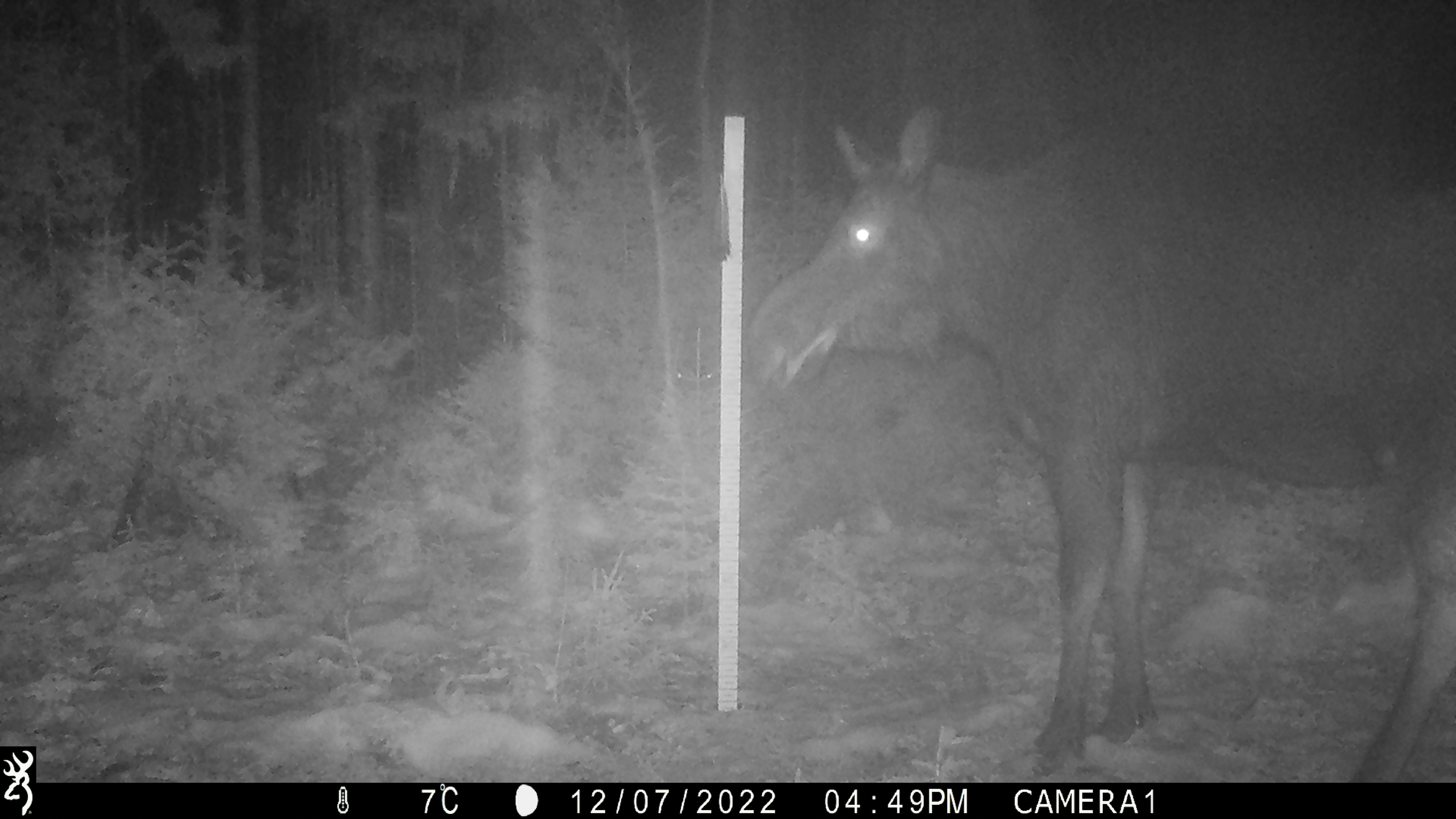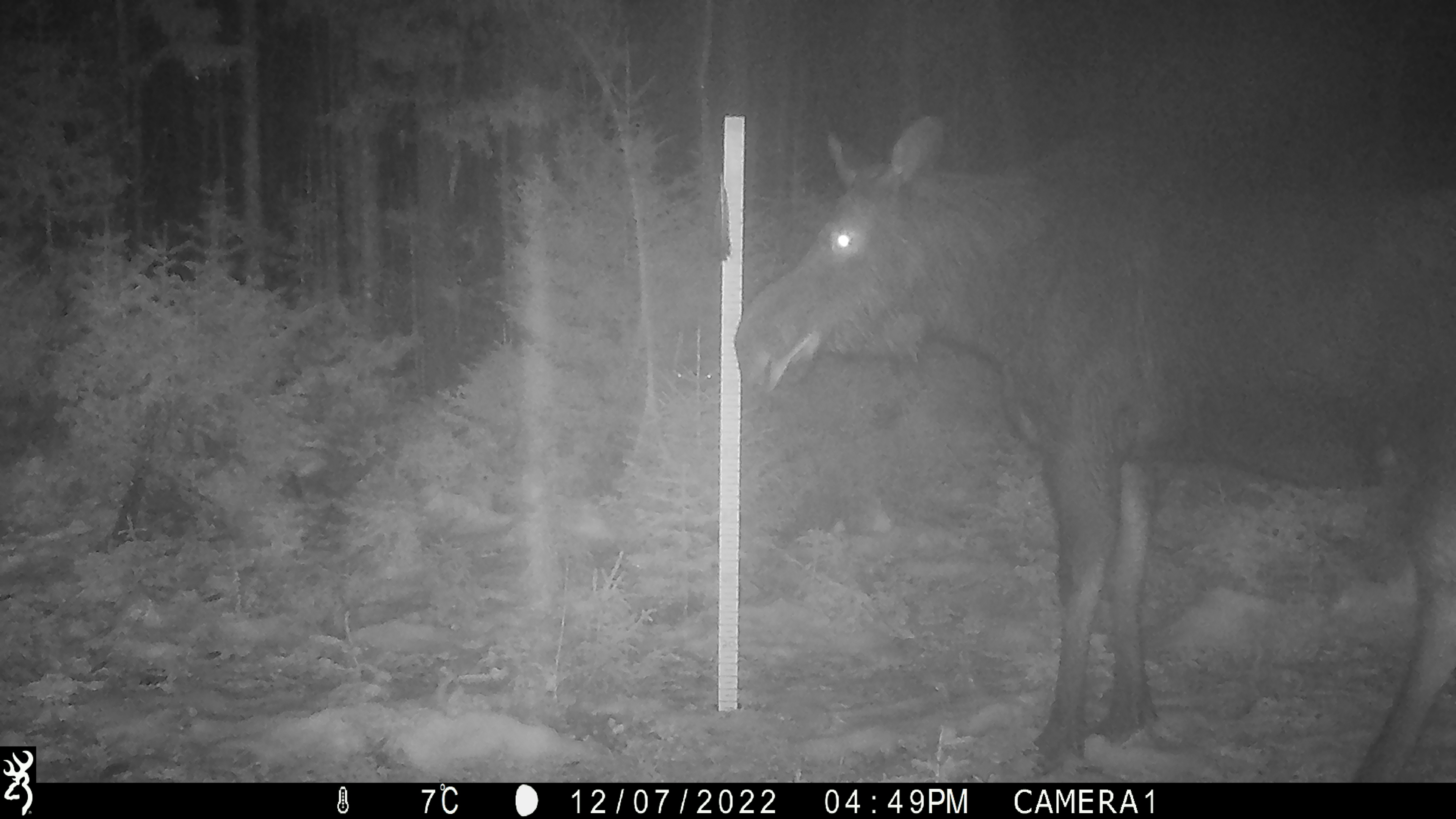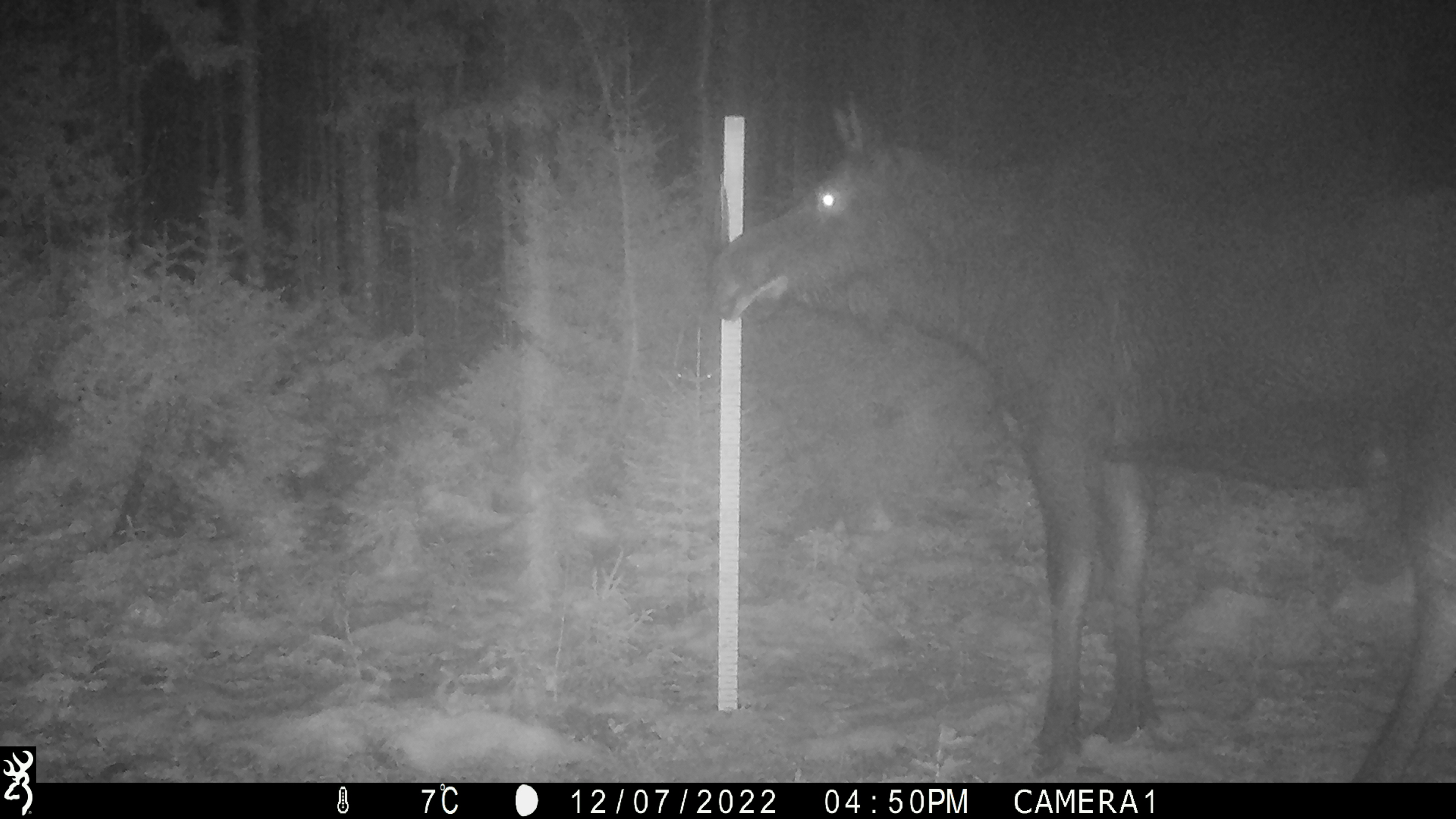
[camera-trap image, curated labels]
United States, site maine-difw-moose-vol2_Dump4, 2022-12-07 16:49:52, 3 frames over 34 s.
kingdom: Animalia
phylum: Chordata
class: Mammalia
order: Artiodactyla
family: Cervidae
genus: Alces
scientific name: Alces alces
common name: moose